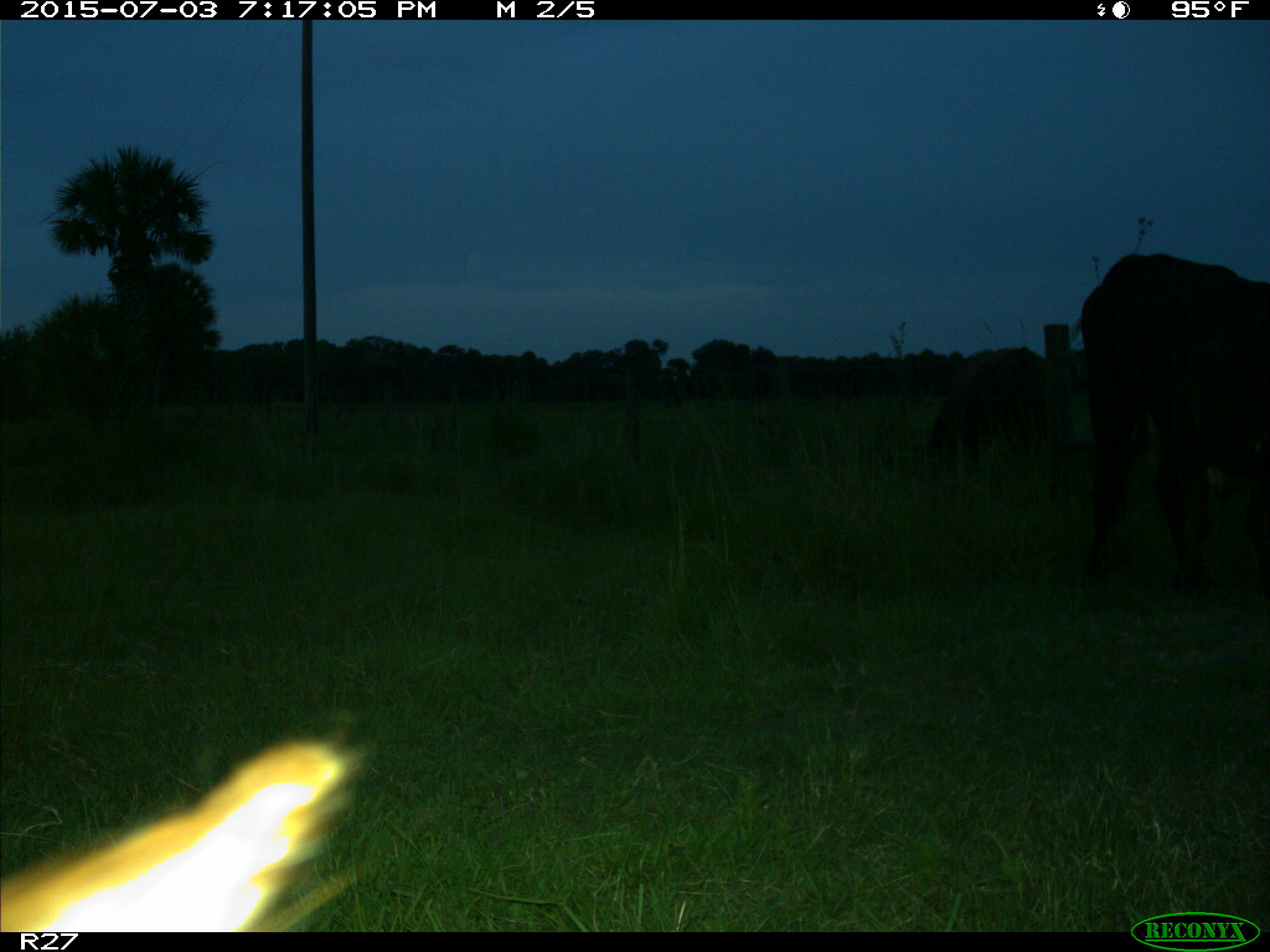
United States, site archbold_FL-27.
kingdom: Animalia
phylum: Chordata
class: Mammalia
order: Artiodactyla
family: Bovidae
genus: Bos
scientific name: Bos taurus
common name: domestic cow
Bos taurus (domestic cow).